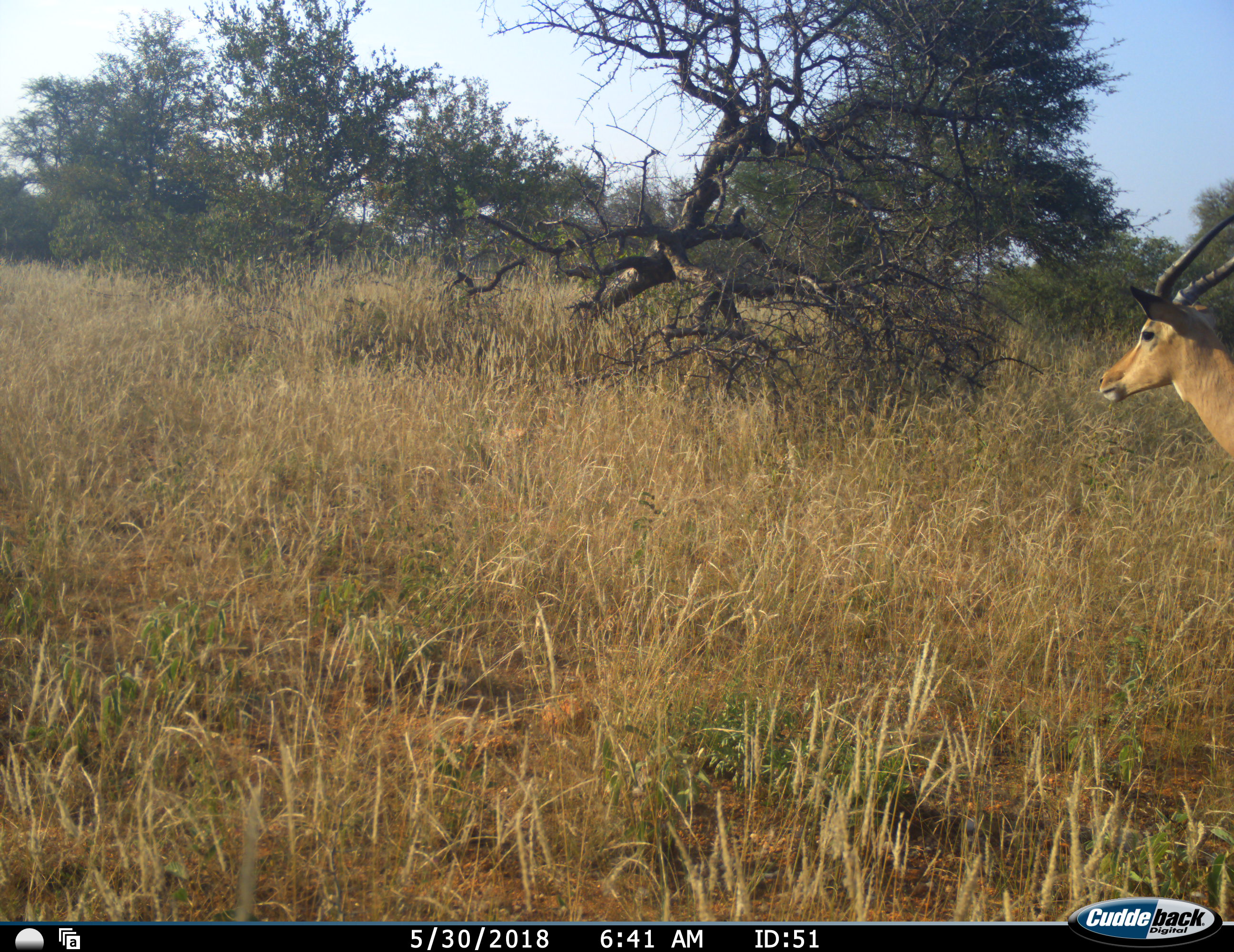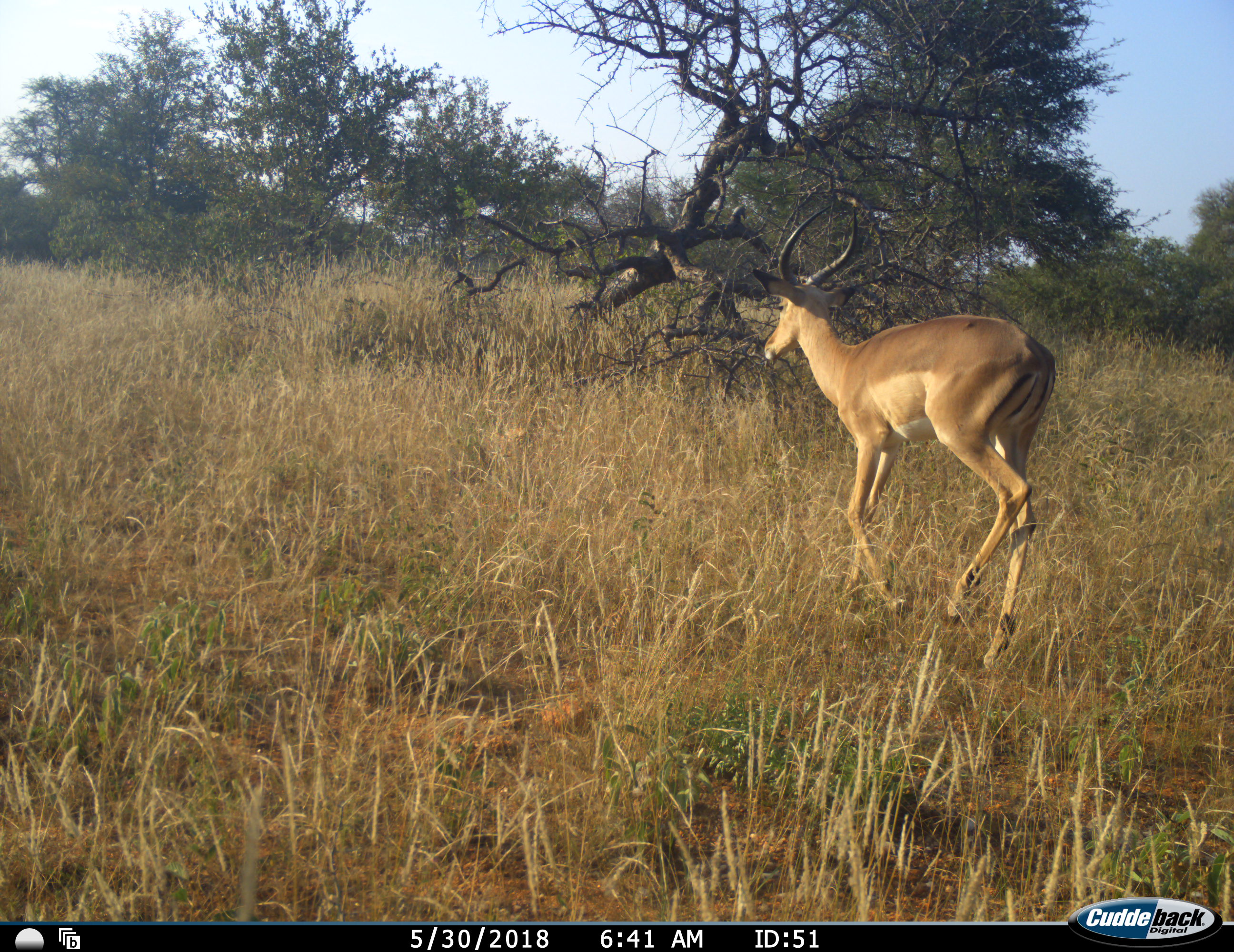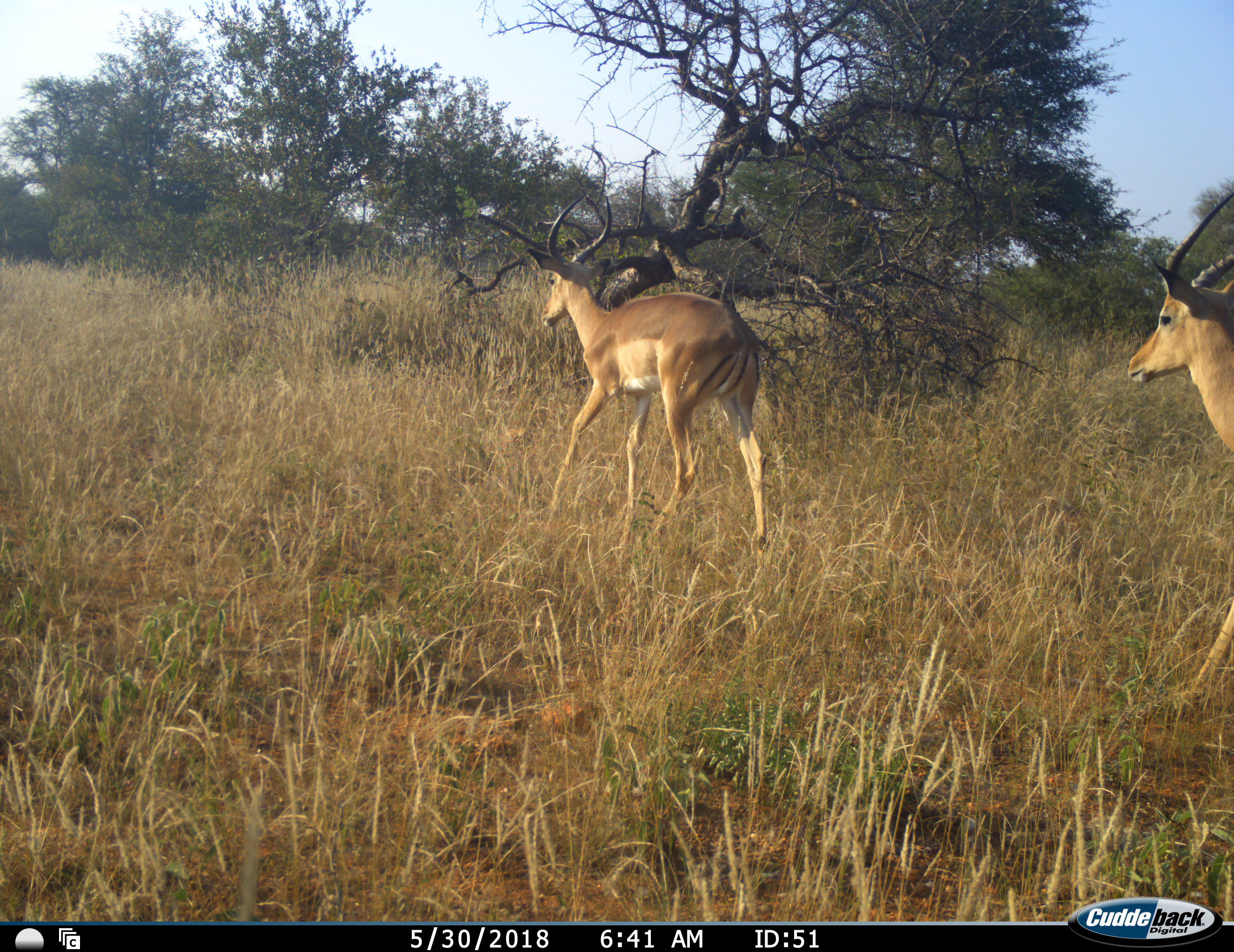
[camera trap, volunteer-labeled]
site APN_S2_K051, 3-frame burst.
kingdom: Animalia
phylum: Chordata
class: Mammalia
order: Artiodactyla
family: Bovidae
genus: Aepyceros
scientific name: Aepyceros melampus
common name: impala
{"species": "impala (Aepyceros melampus)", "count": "2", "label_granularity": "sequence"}